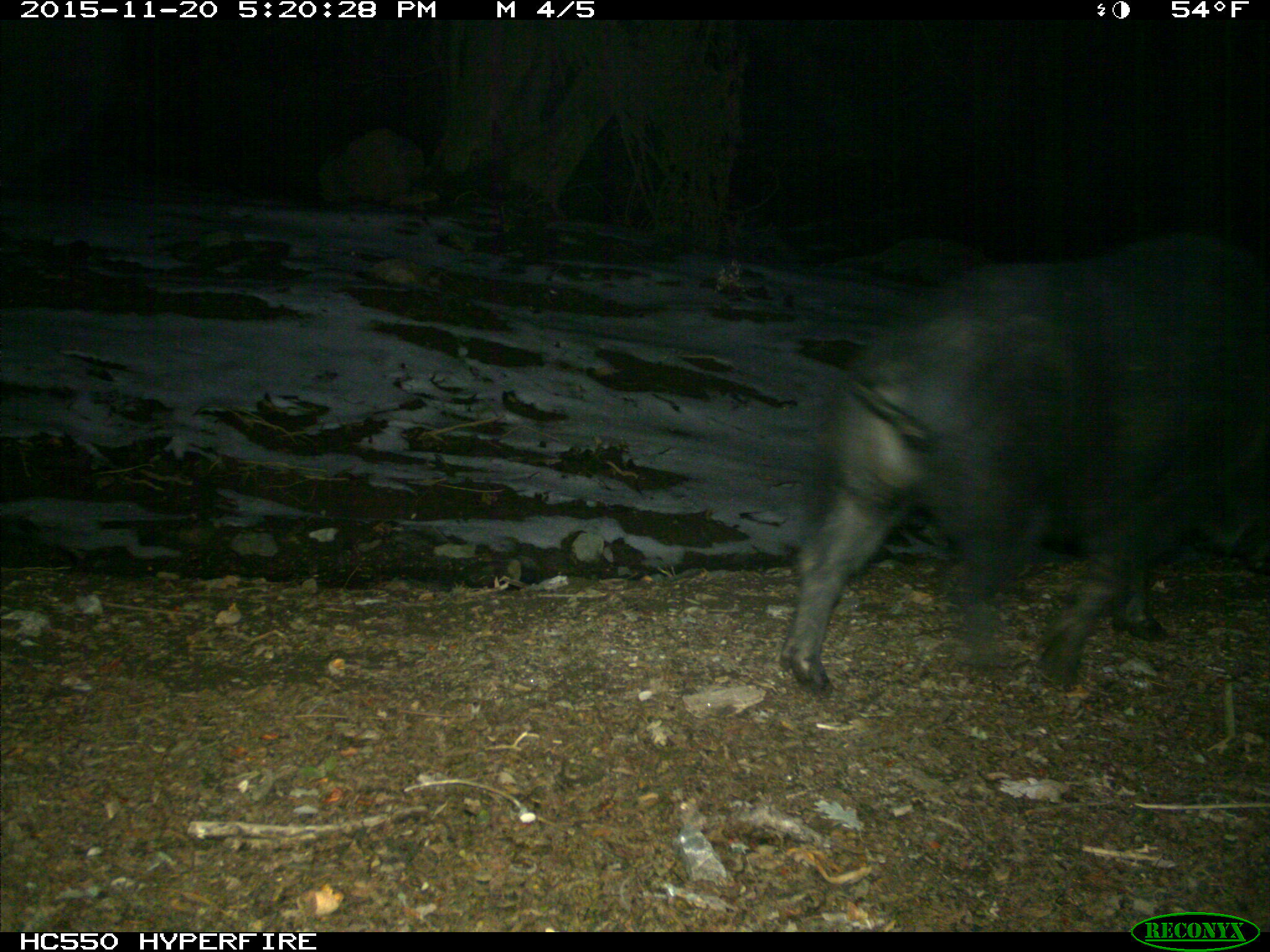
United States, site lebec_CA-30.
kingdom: Animalia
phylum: Chordata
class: Mammalia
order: Artiodactyla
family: Suidae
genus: Sus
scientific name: Sus scrofa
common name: wild boar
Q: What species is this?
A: Sus scrofa (wild boar).